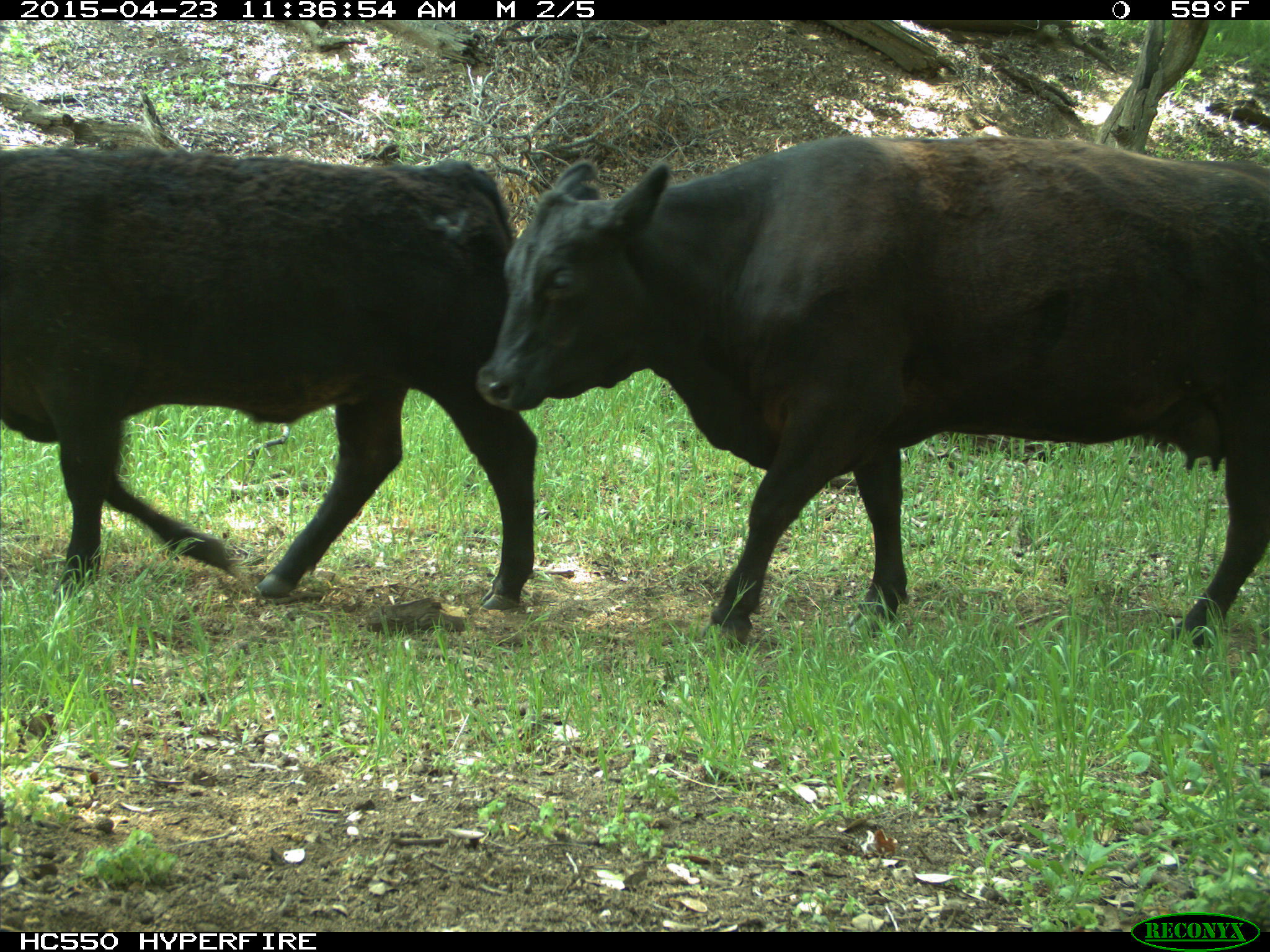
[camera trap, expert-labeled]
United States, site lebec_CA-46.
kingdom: Animalia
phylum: Chordata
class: Mammalia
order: Artiodactyla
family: Bovidae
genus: Bos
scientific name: Bos taurus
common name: domestic cow